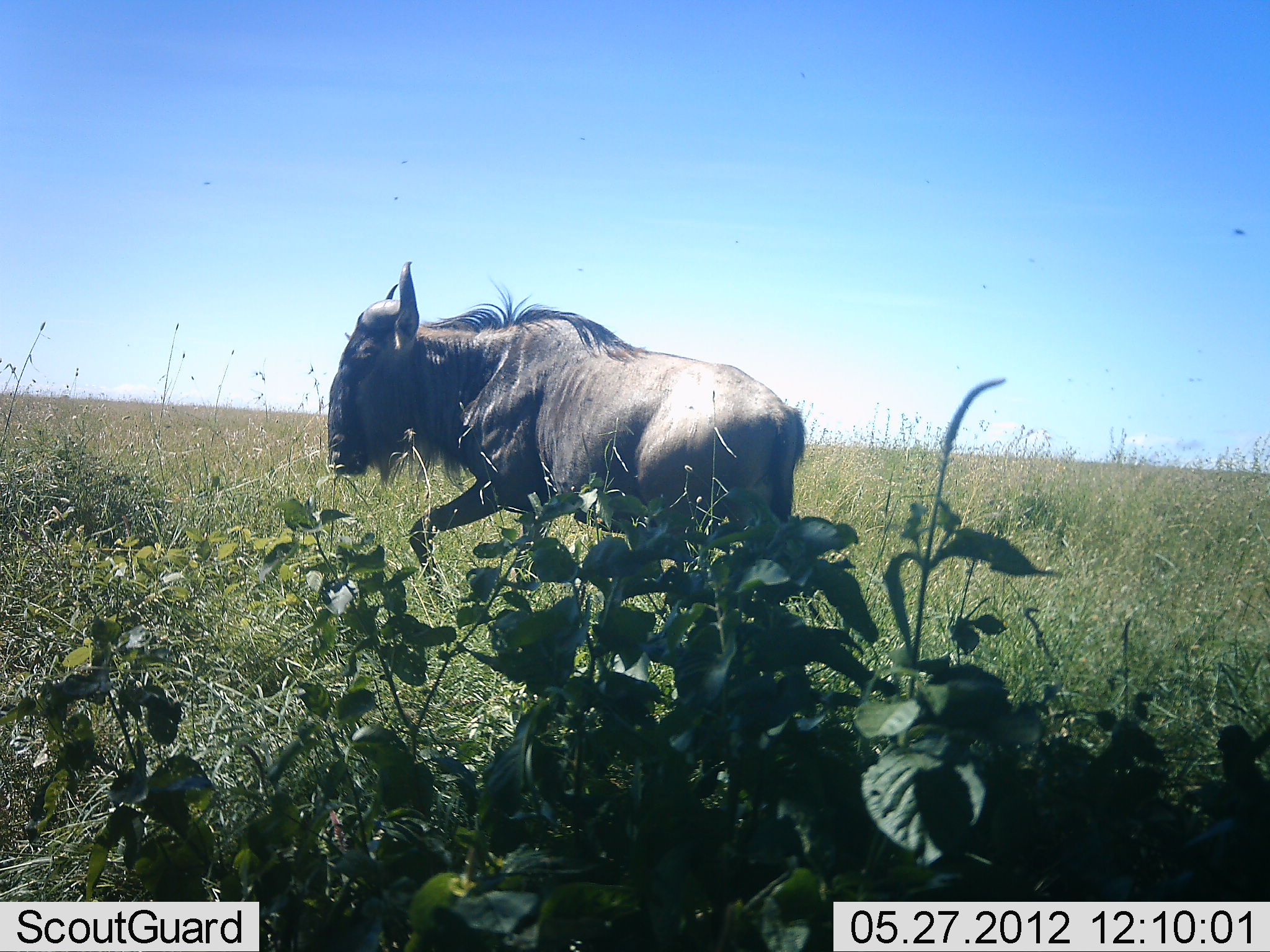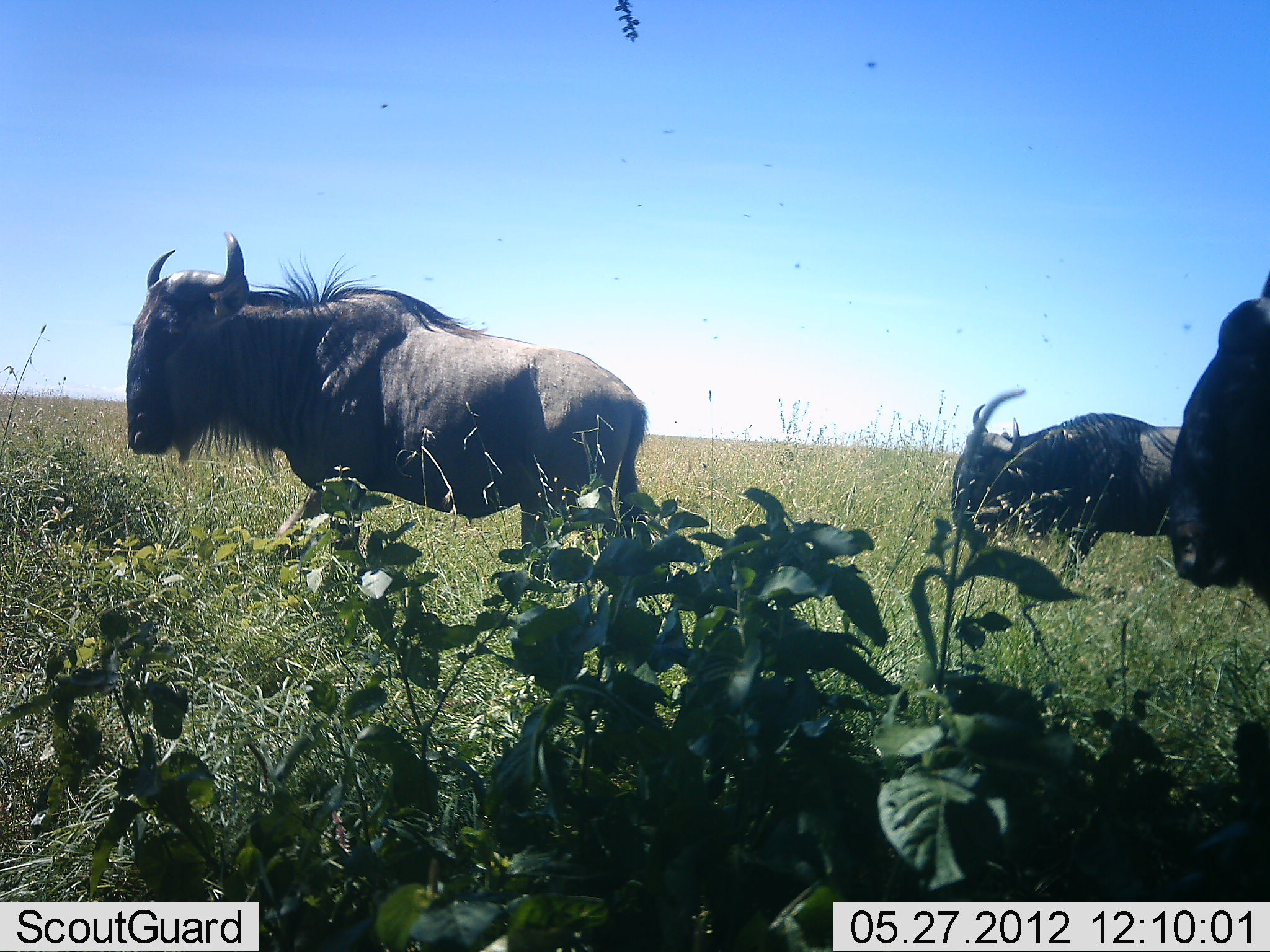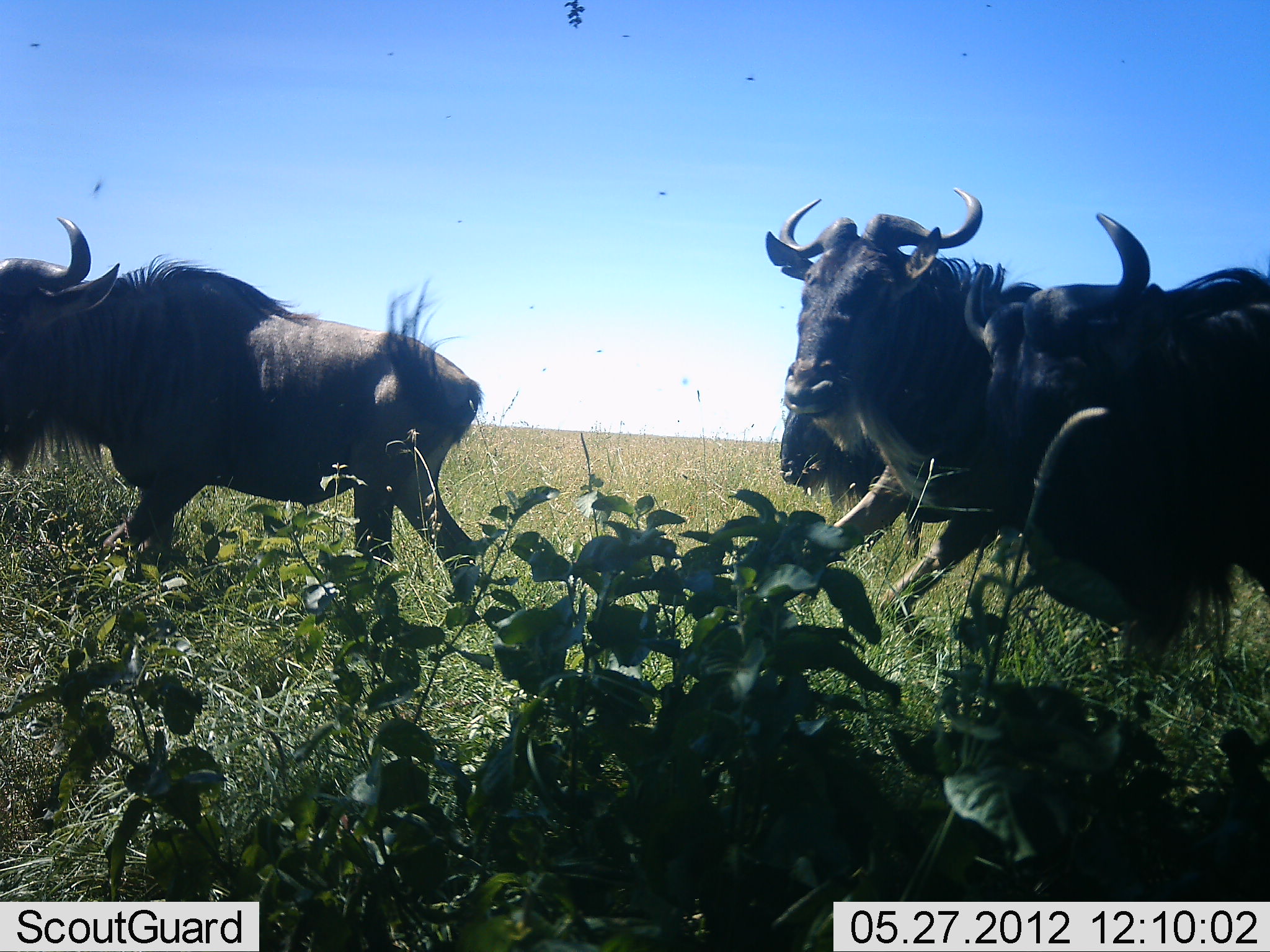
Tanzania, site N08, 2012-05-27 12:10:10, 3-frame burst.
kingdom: Animalia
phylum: Chordata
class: Mammalia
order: Artiodactyla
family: Bovidae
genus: Connochaetes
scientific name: Connochaetes taurinus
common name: blue wildebeest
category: wildebeest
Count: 4.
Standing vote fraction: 14%.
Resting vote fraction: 0%.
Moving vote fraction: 90%.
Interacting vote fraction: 0%.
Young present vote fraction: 0%.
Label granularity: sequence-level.